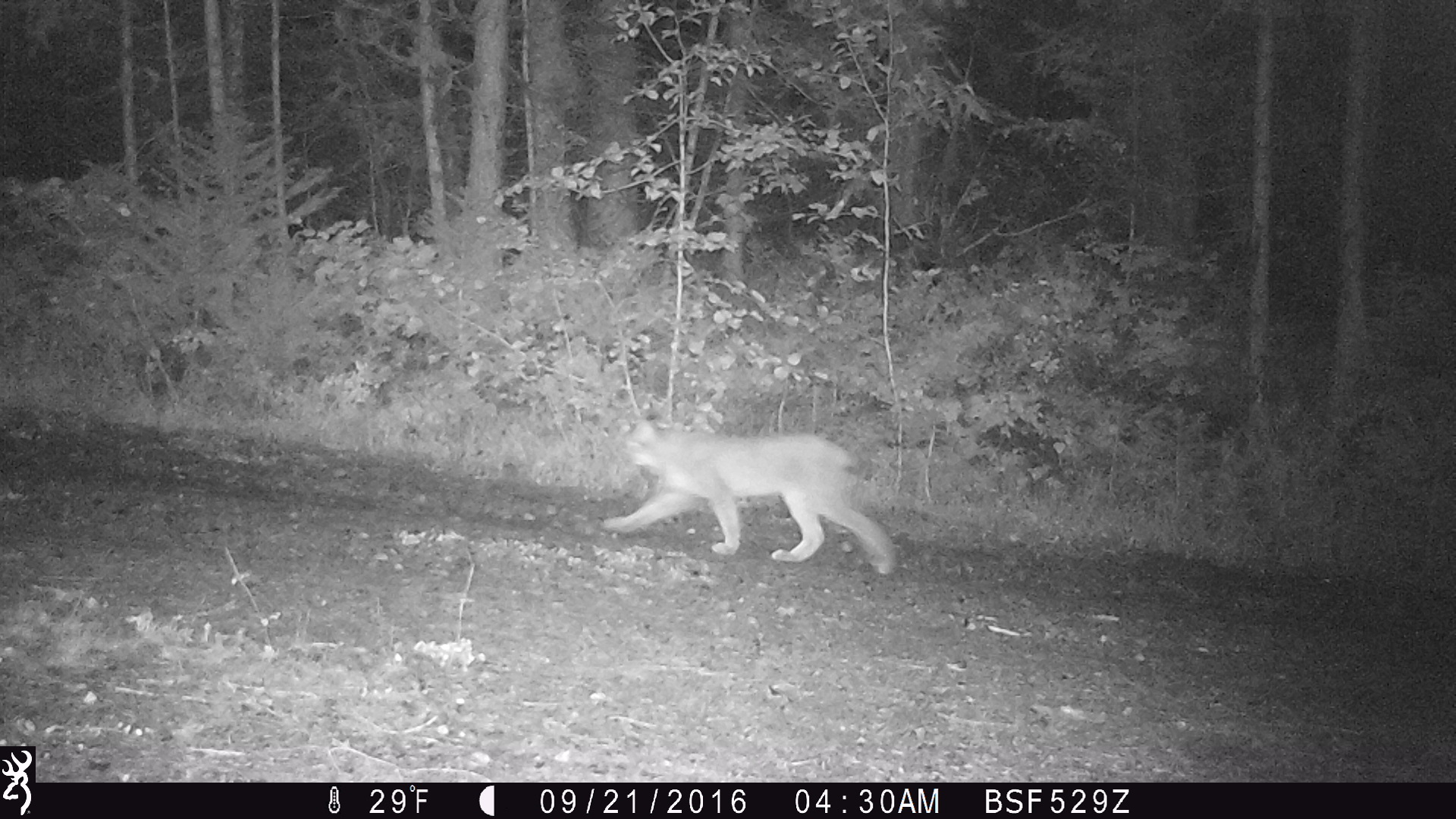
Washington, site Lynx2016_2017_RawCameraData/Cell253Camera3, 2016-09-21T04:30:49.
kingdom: Animalia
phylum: Chordata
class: Mammalia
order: Carnivora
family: Felidae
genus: Lynx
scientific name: Lynx canadensis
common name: canada lynx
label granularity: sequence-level